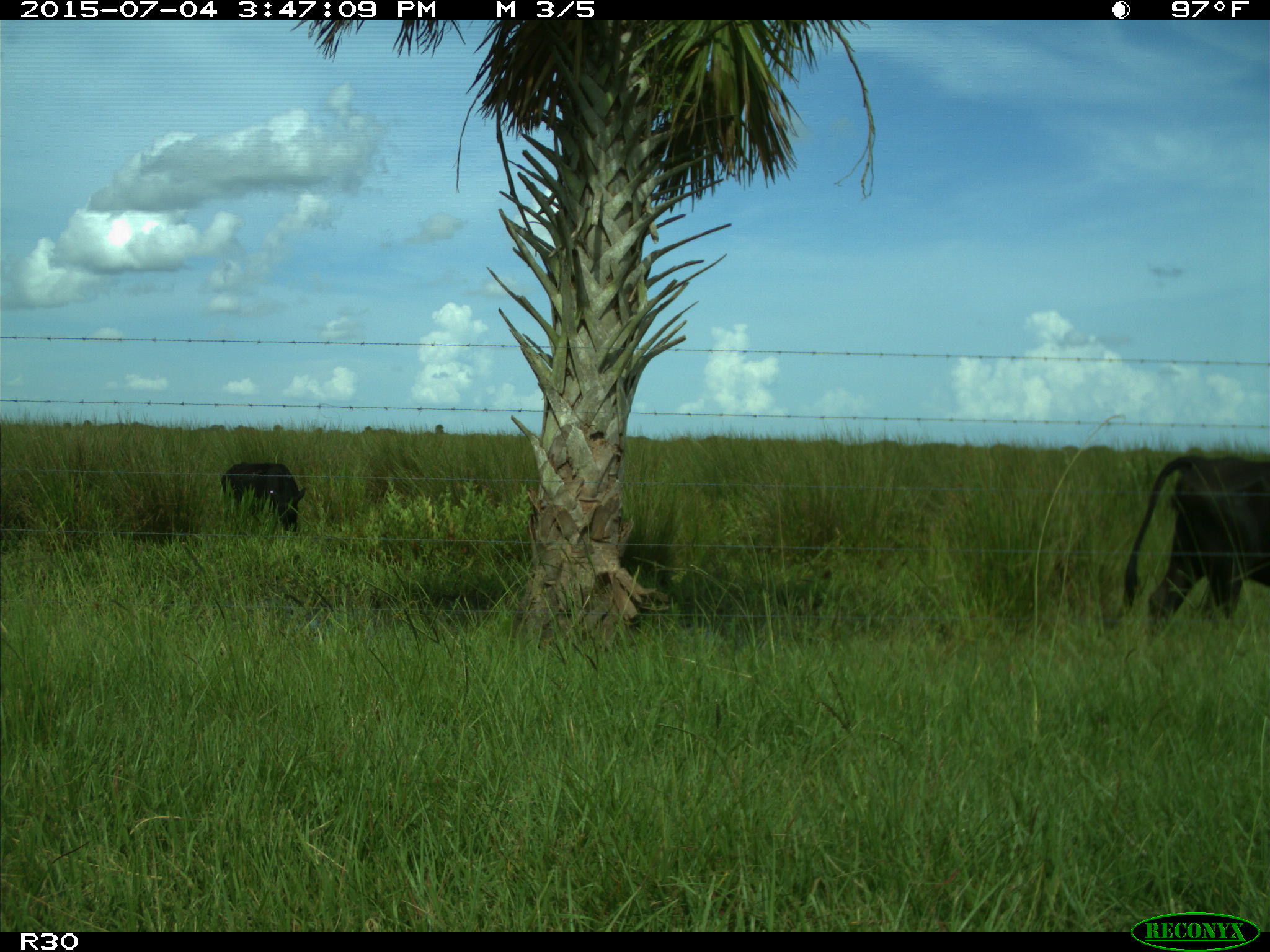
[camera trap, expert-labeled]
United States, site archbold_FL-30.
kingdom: Animalia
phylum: Chordata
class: Mammalia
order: Artiodactyla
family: Bovidae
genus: Bos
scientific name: Bos taurus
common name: domestic cow